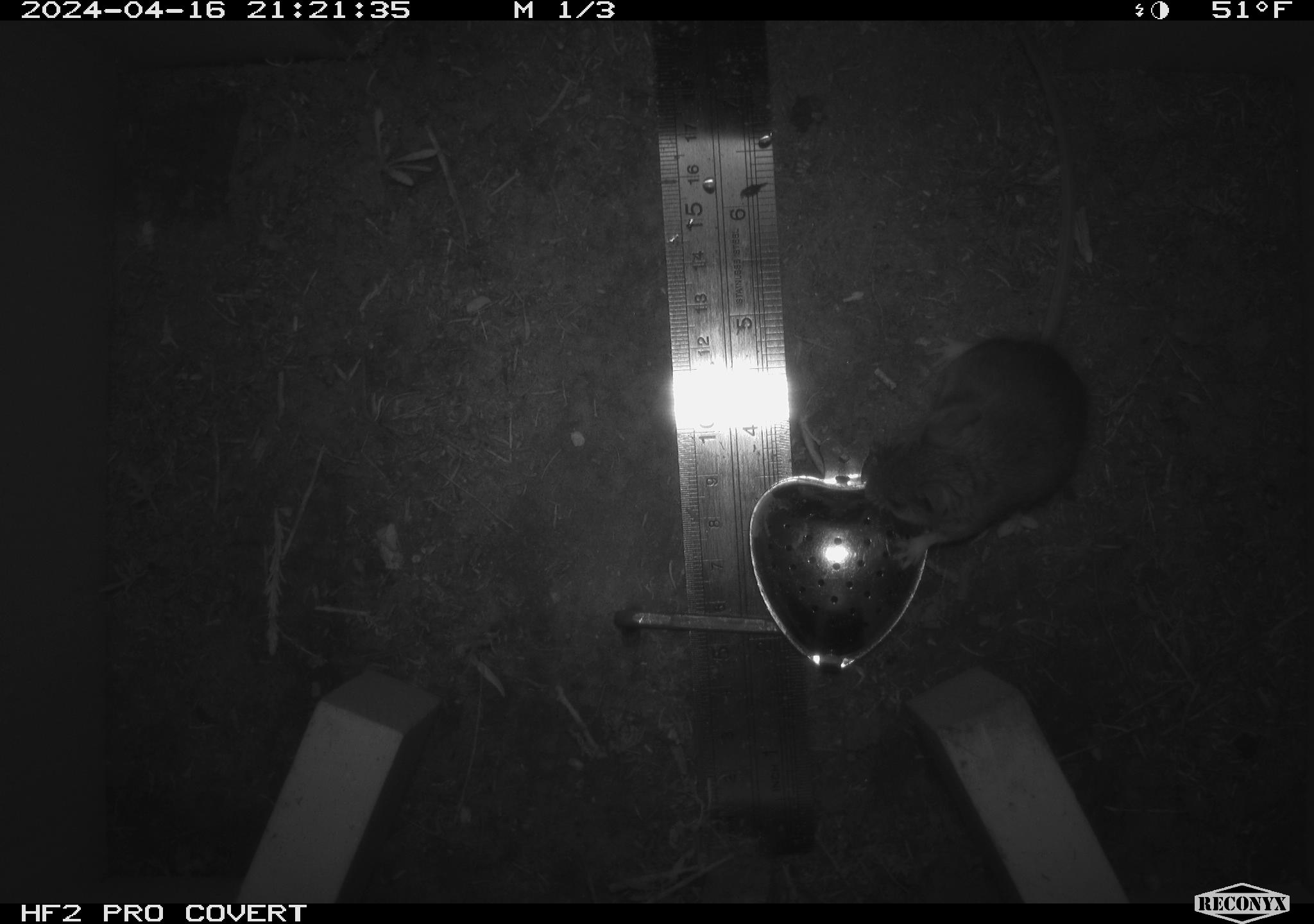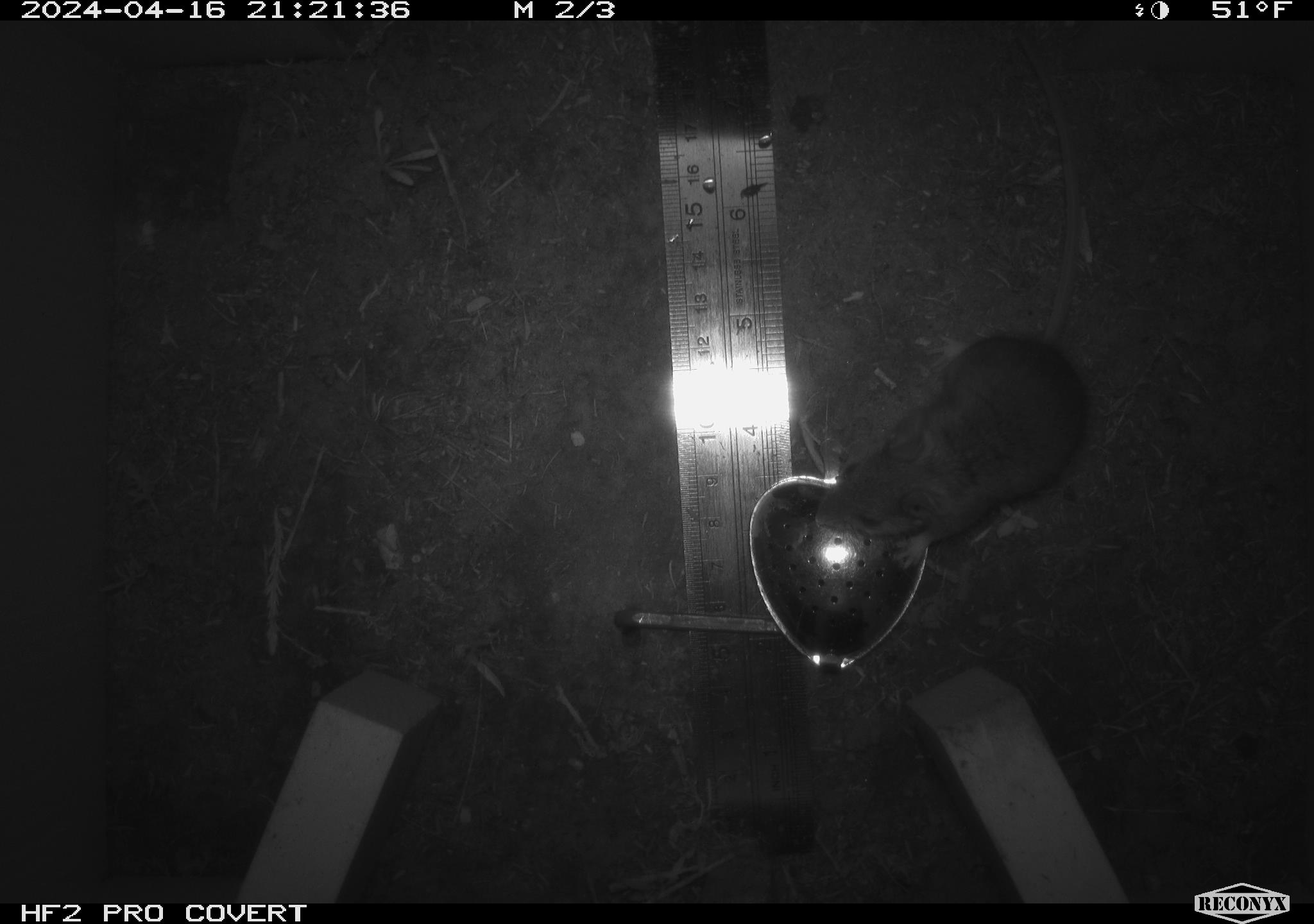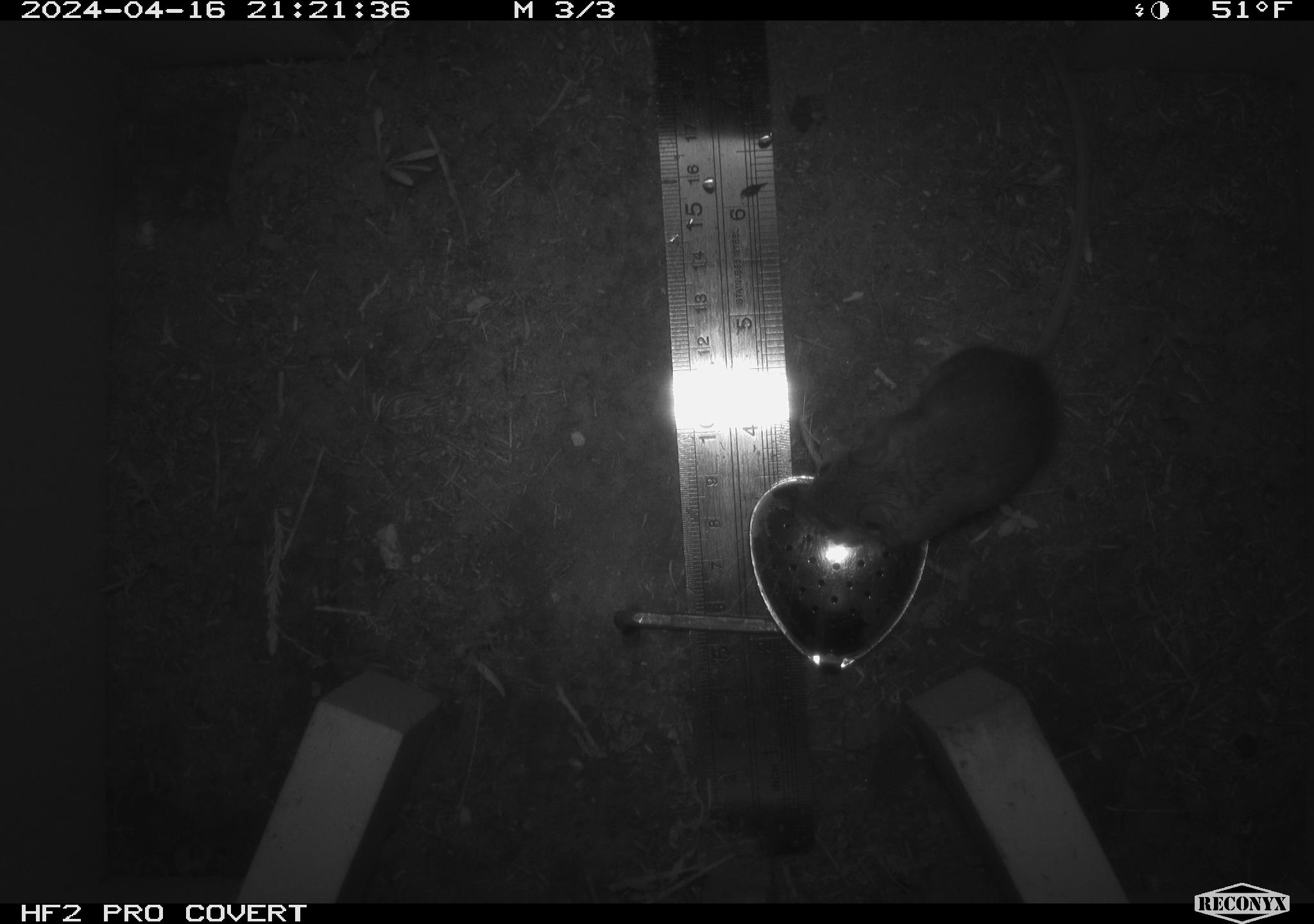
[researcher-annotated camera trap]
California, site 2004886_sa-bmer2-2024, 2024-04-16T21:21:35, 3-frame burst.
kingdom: Animalia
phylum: Chordata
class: Mammalia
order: Rodentia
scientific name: Rodentia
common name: mouse species